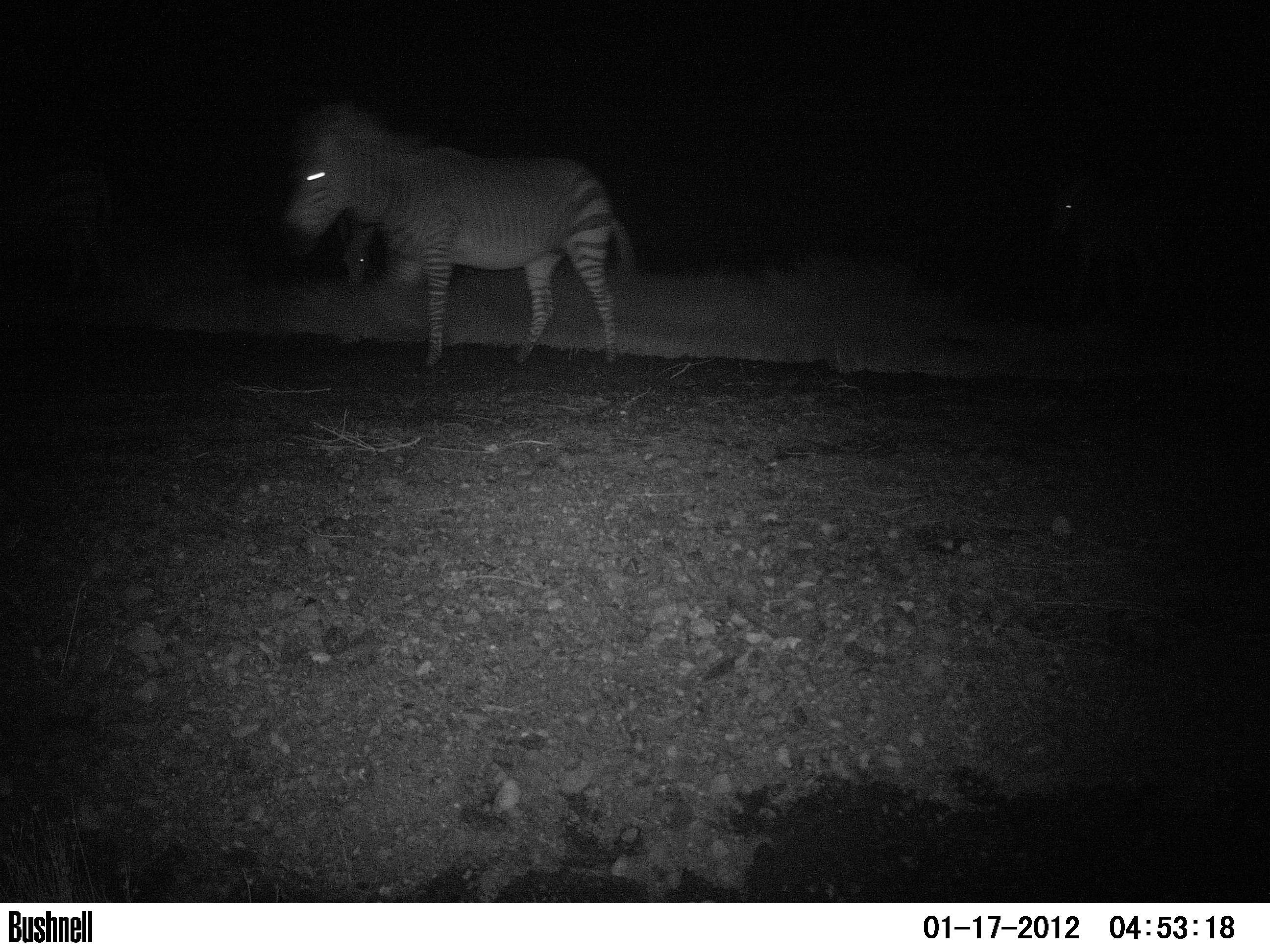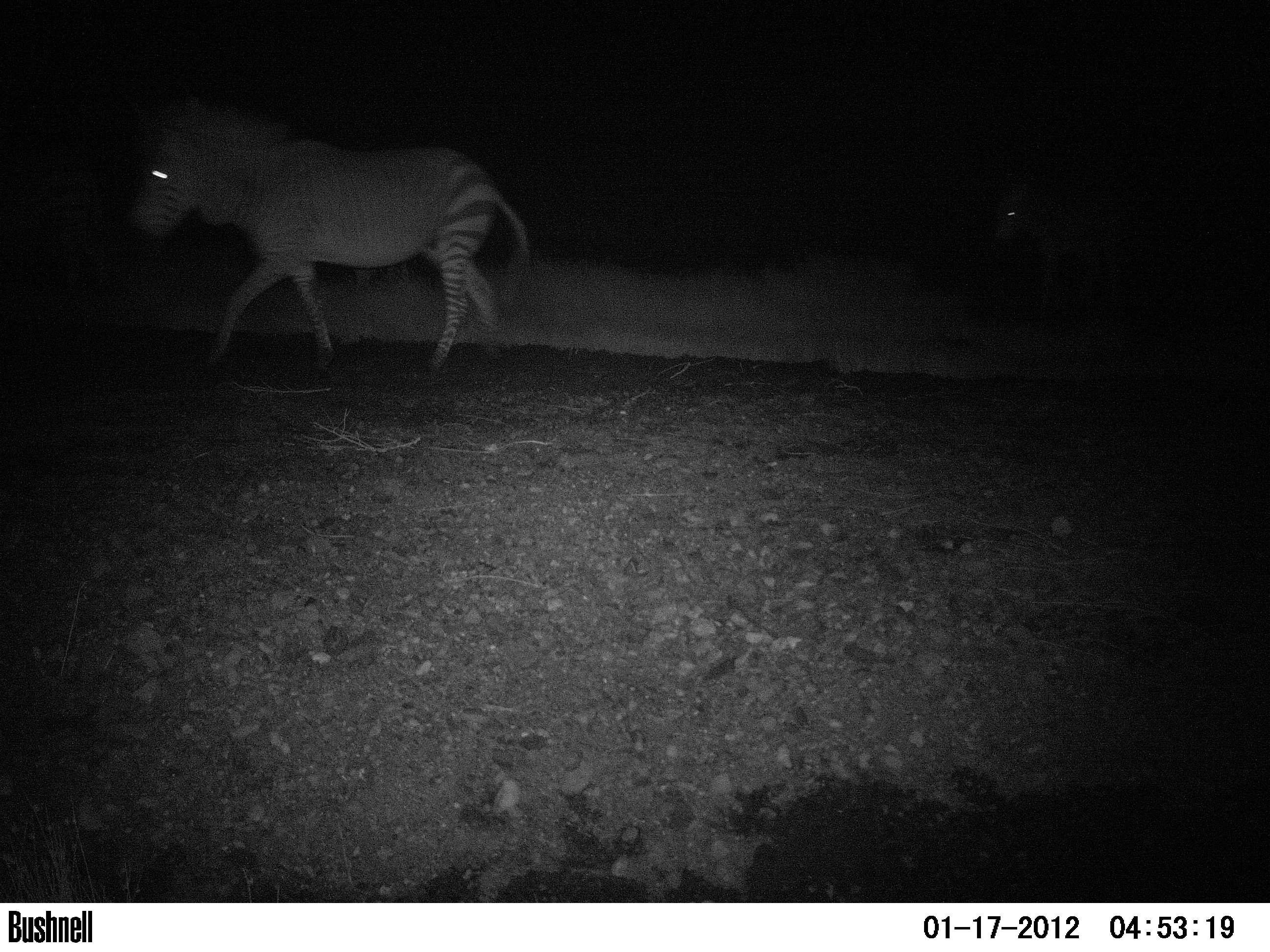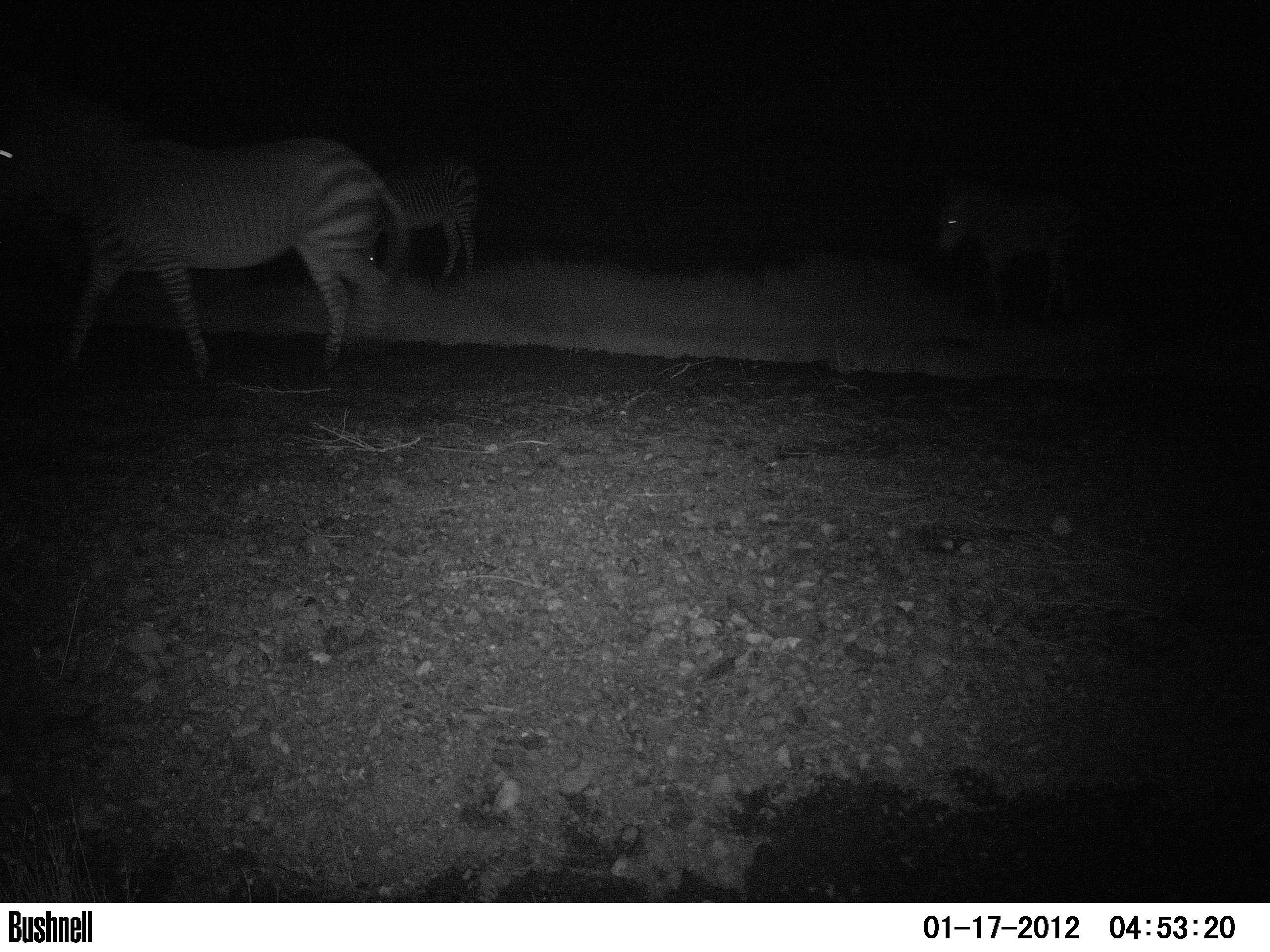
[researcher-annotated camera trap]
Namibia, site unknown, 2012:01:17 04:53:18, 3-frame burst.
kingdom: Animalia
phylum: Chordata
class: Mammalia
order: Perissodactyla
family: Equidae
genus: Equus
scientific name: Equus zebra hartmannae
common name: hartmann's mountain zebra